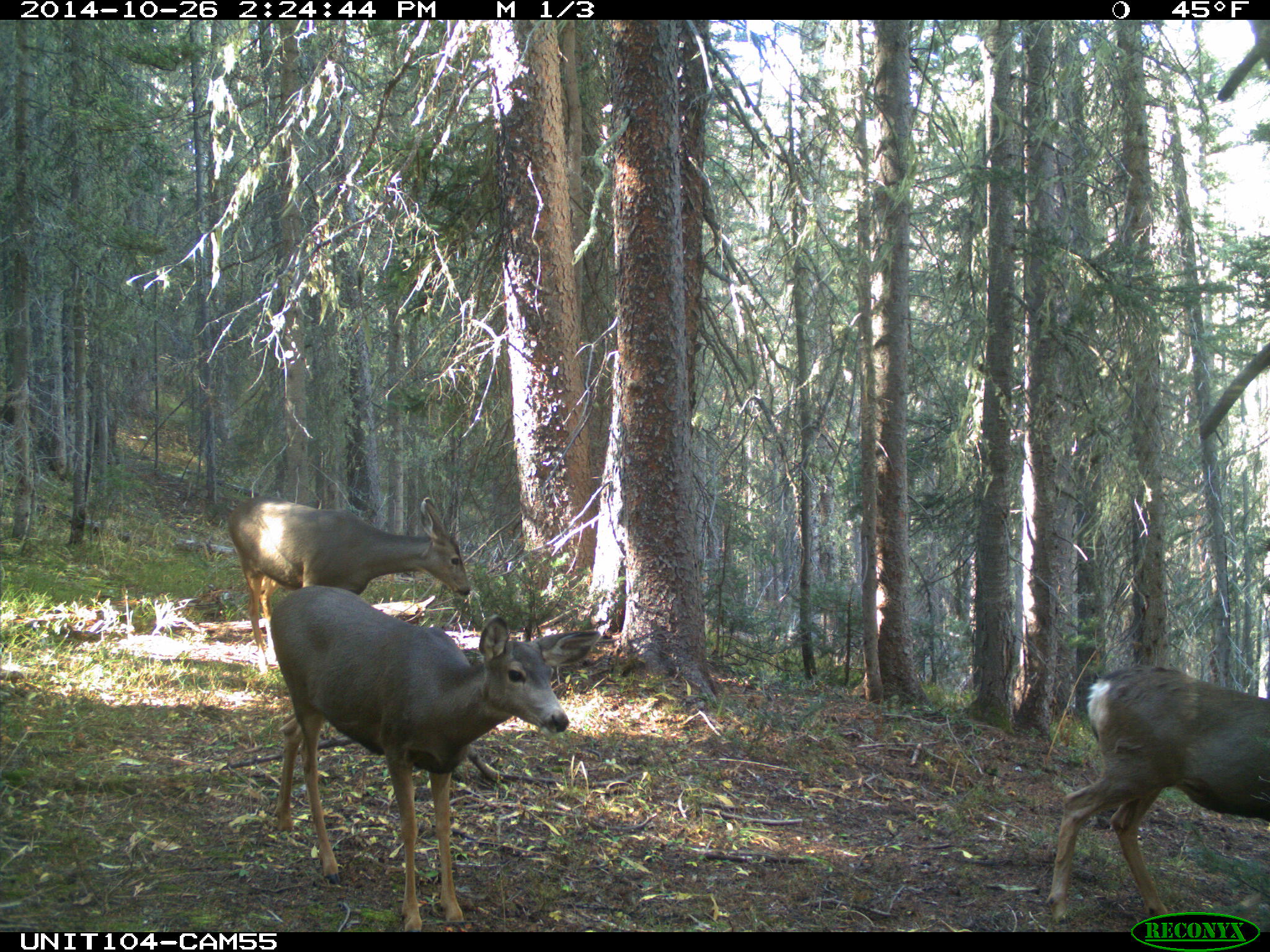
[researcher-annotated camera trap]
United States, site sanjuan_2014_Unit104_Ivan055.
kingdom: Animalia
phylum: Chordata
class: Mammalia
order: Artiodactyla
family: Cervidae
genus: Odocoileus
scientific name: Odocoileus hemionus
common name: mule deer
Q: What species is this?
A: Odocoileus hemionus (mule deer).